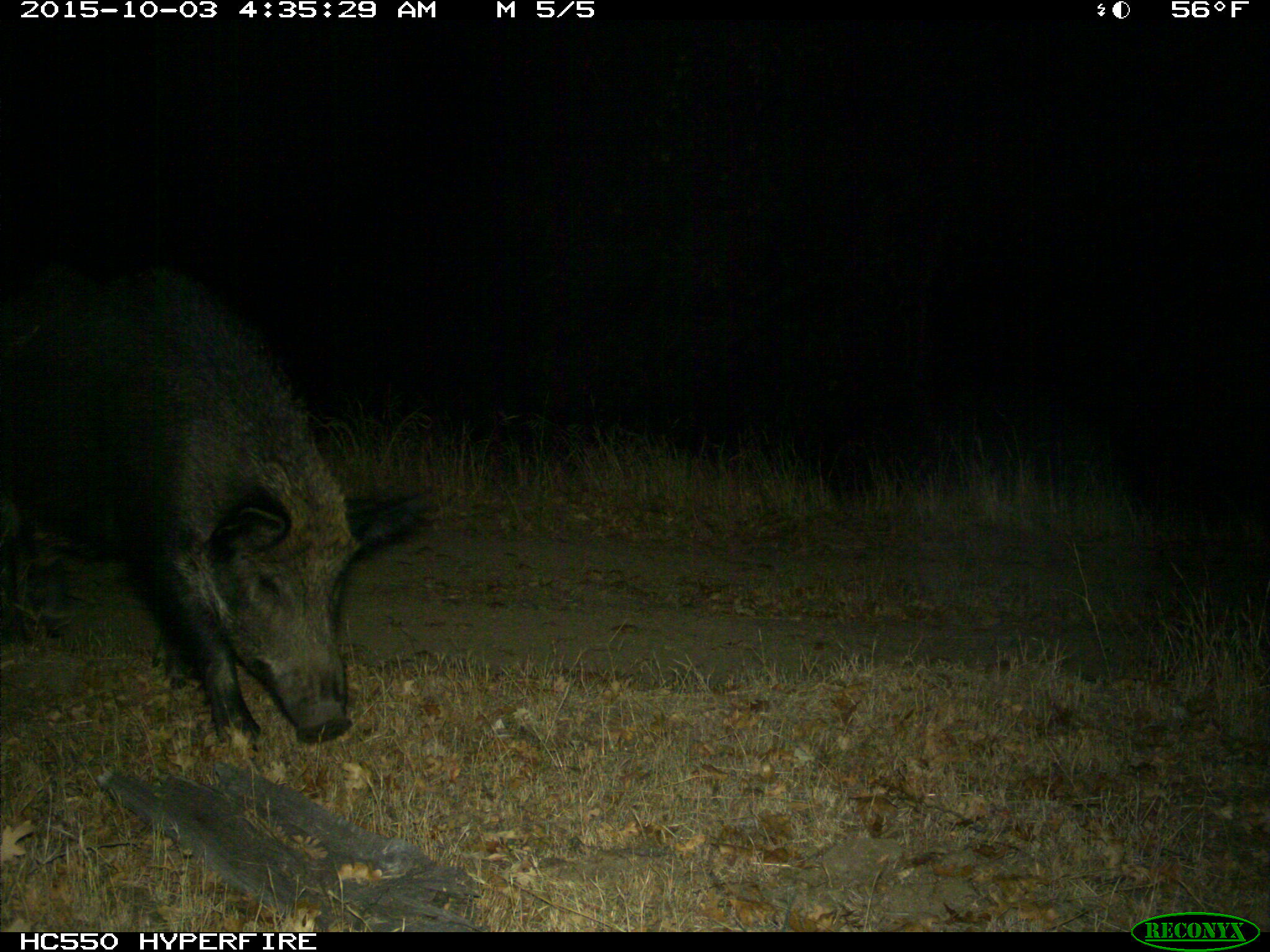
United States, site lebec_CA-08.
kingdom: Animalia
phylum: Chordata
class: Mammalia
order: Artiodactyla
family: Suidae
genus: Sus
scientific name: Sus scrofa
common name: wild boar